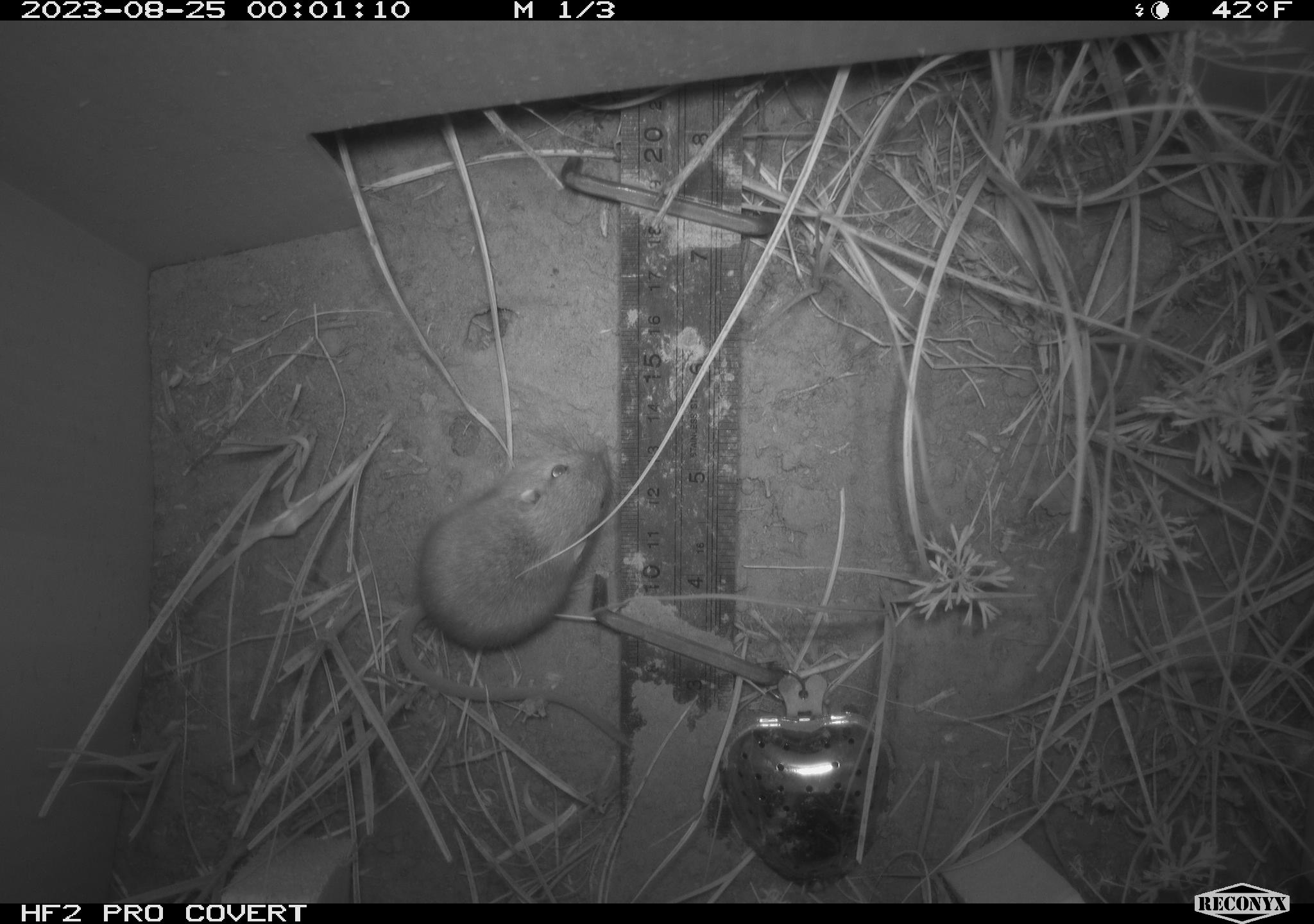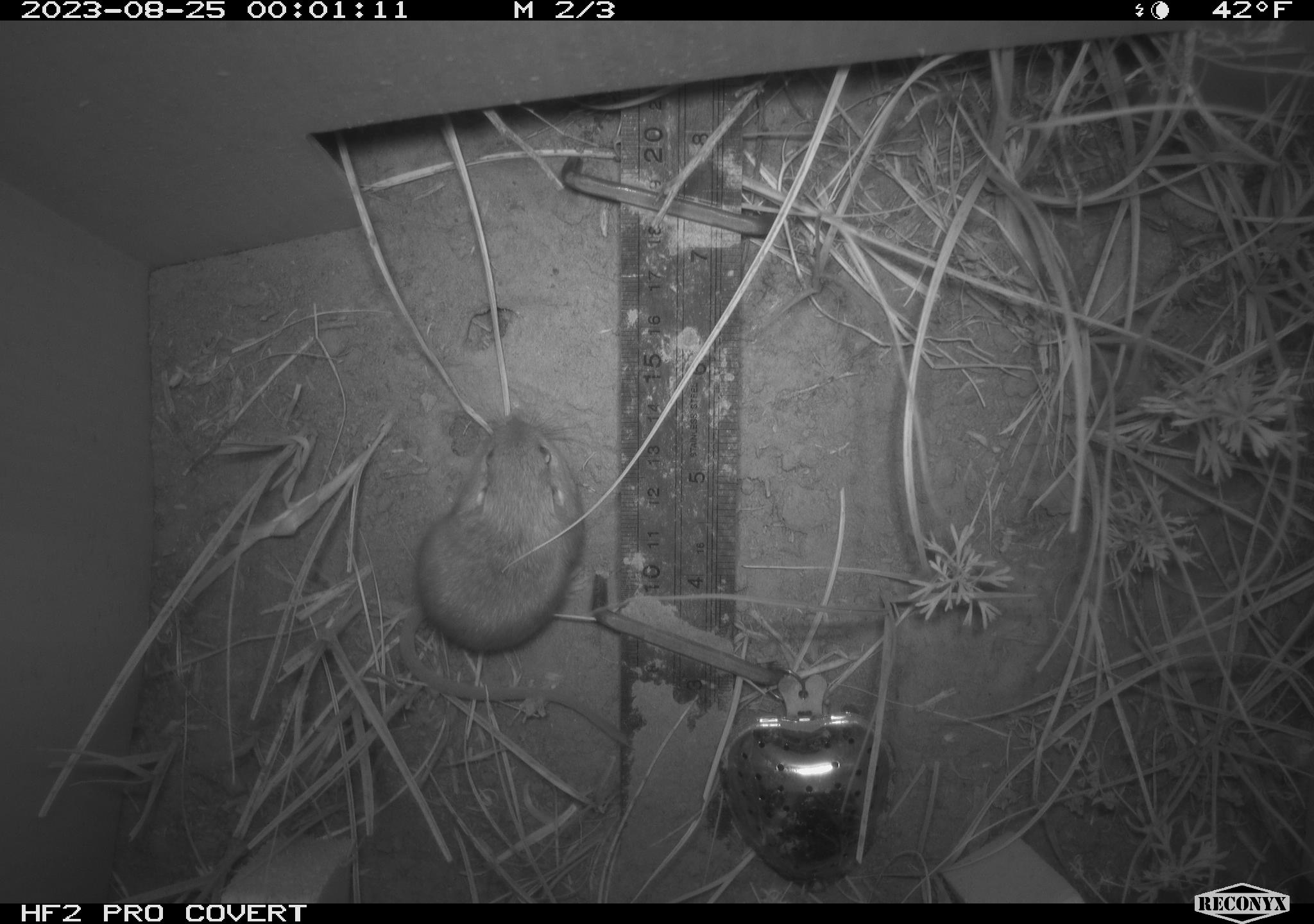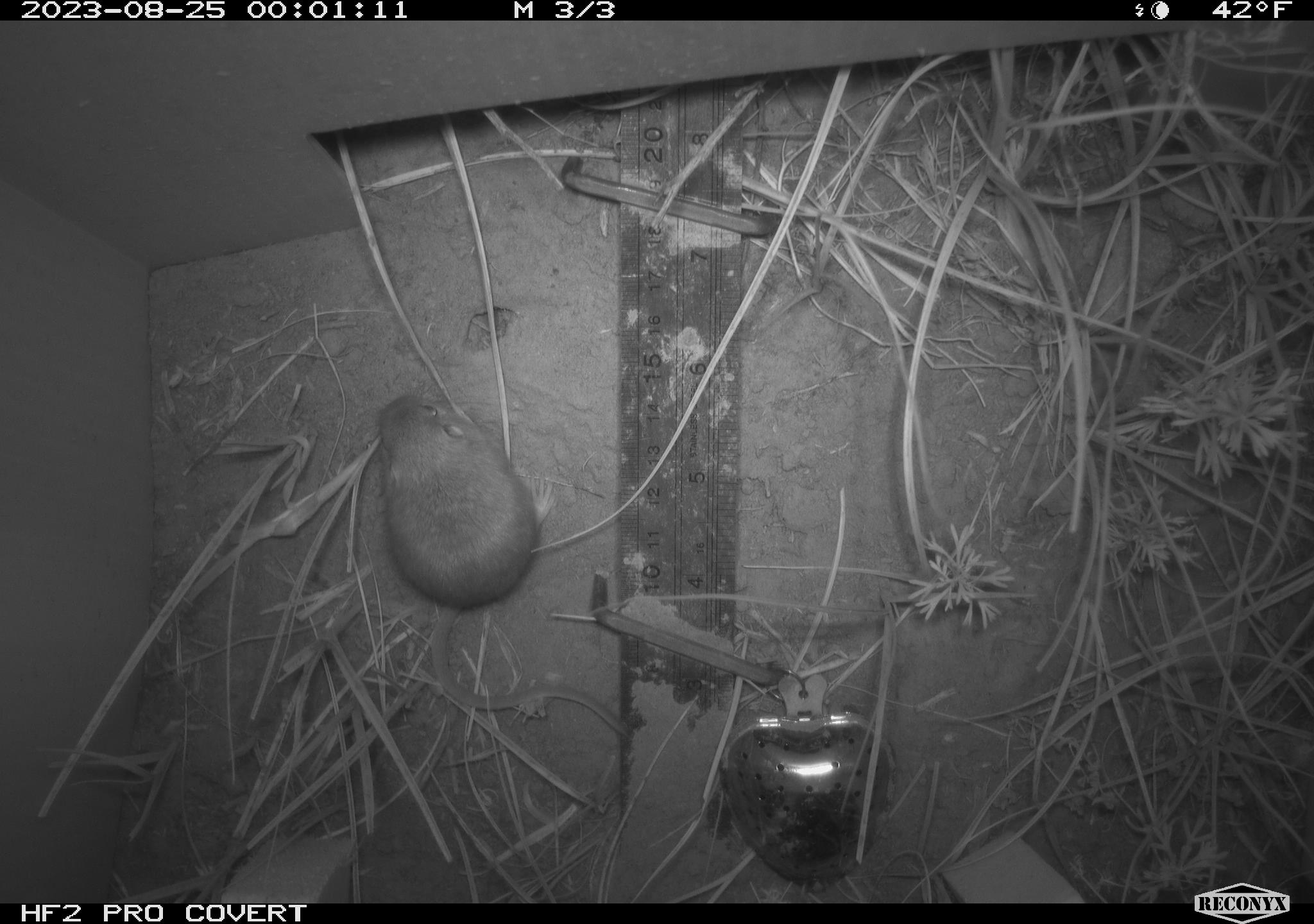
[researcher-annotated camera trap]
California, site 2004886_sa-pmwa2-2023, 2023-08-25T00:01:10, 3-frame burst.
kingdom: Animalia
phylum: Chordata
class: Mammalia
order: Rodentia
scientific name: Rodentia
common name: mouse species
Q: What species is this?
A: Mouse species (Rodentia).